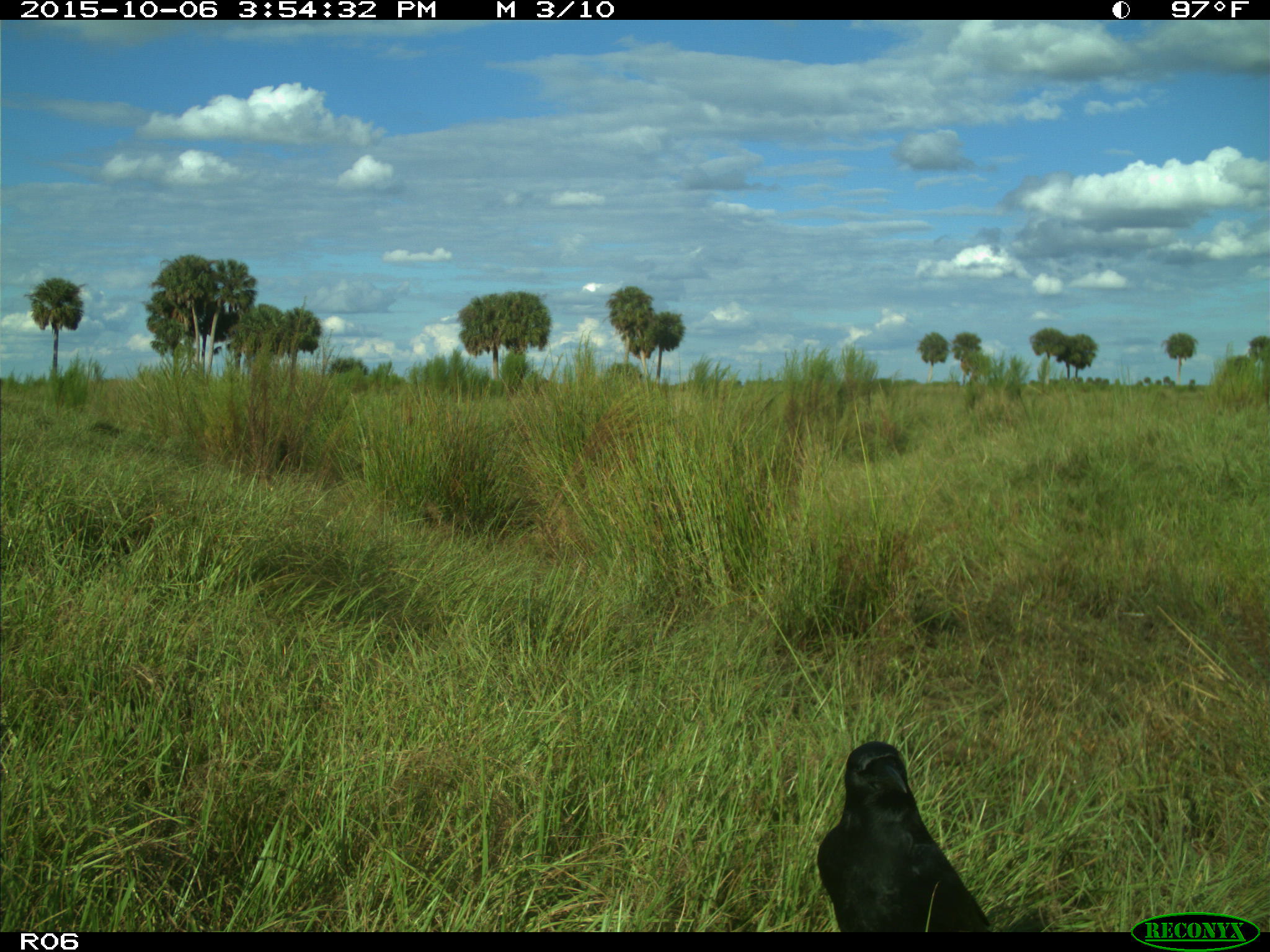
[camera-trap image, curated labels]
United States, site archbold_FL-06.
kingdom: Animalia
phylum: Chordata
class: Aves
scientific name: Aves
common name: birds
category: unidentified bird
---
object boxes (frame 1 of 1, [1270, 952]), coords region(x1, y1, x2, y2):
animal: region(818, 741, 993, 932)